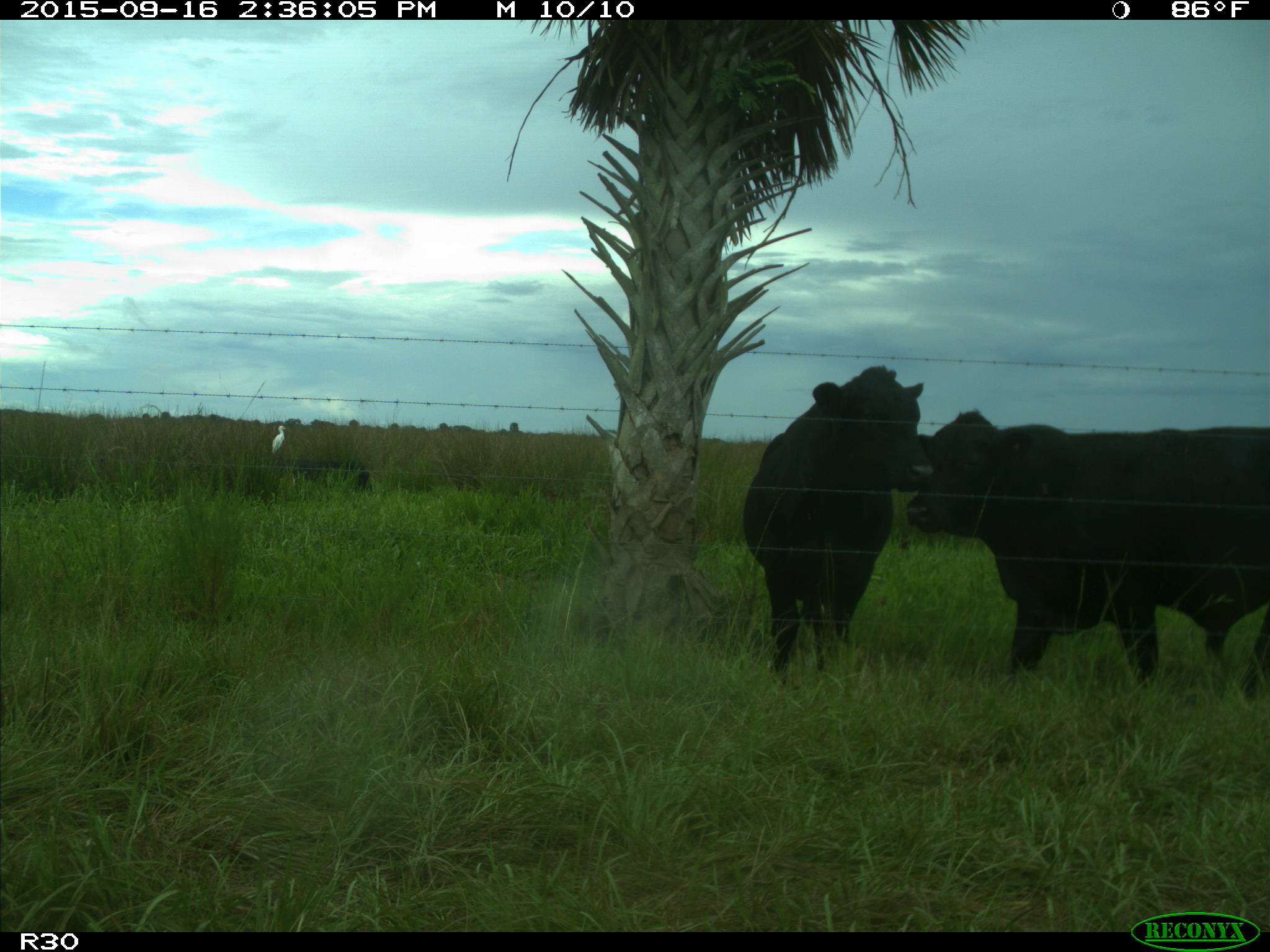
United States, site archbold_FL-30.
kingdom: Animalia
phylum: Chordata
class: Mammalia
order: Artiodactyla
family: Bovidae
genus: Bos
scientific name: Bos taurus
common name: domestic cow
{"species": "Bos taurus (domestic cow)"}